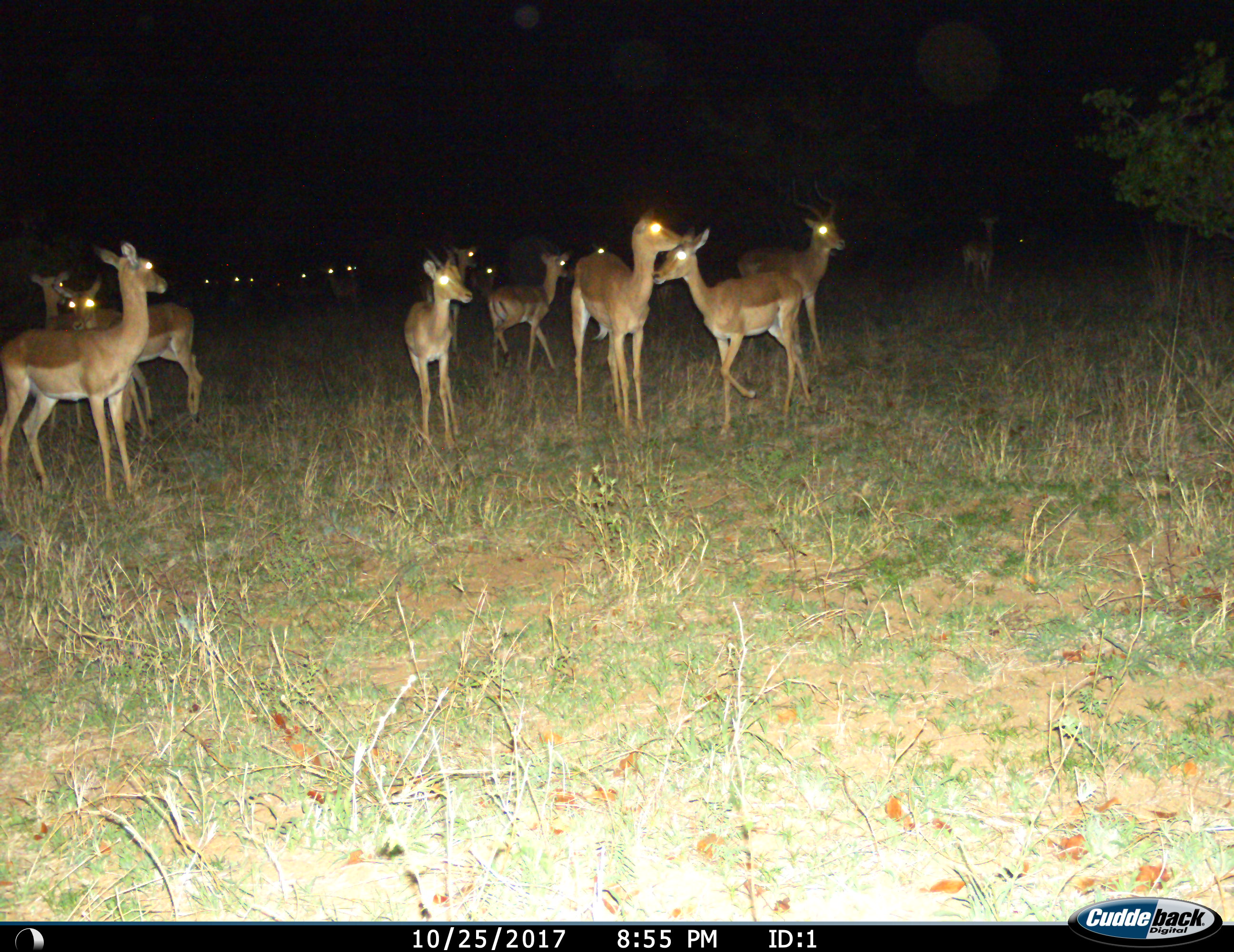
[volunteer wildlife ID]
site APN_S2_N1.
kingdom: Animalia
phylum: Chordata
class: Mammalia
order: Artiodactyla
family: Bovidae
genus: Aepyceros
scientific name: Aepyceros melampus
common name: impala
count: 11-50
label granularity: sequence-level